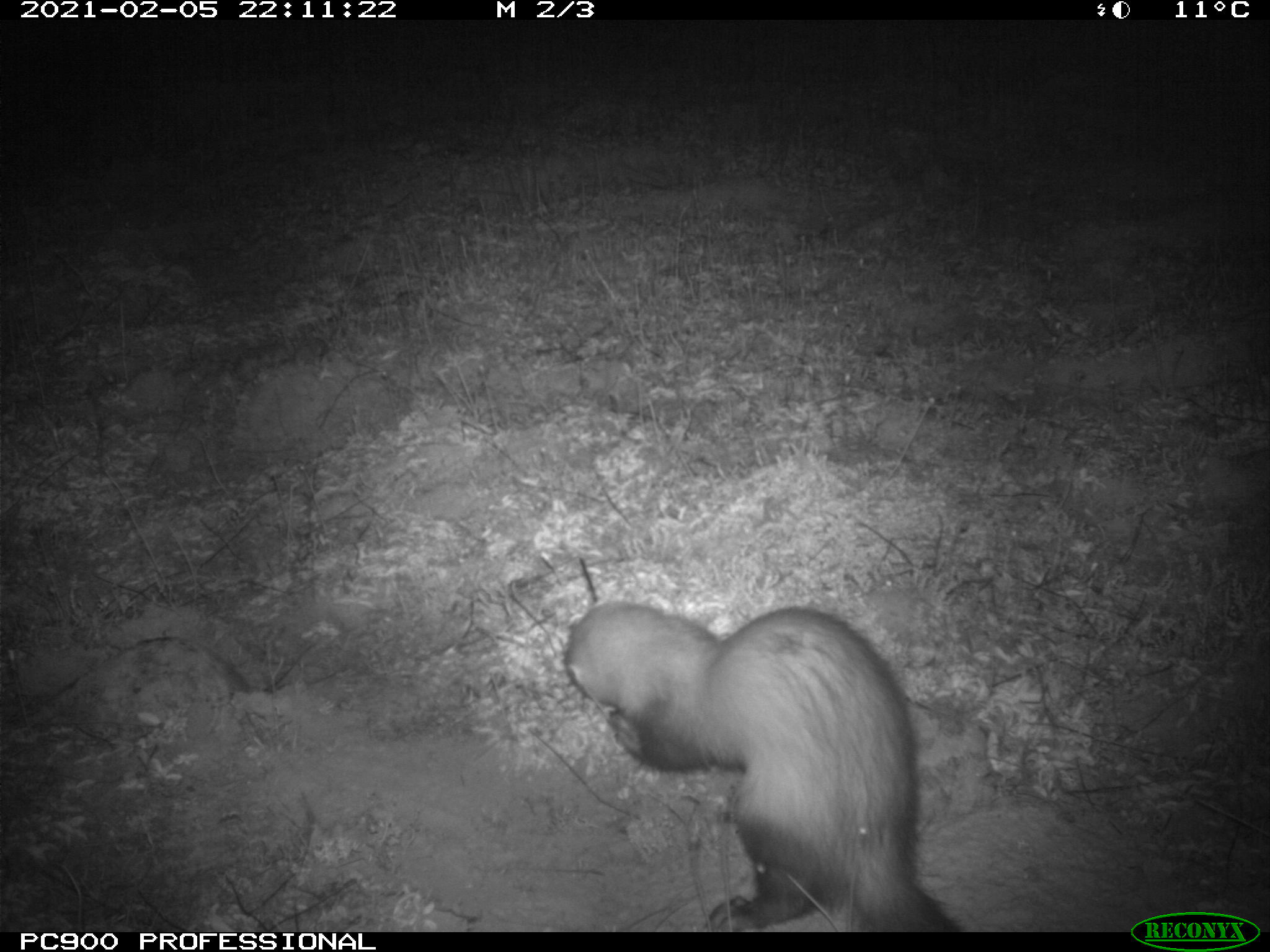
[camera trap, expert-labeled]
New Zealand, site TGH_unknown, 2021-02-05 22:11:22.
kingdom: Animalia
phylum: Chordata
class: Mammalia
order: Carnivora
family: Mustelidae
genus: Mustela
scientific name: Mustela furo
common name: ferret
Ferret (Mustela furo).